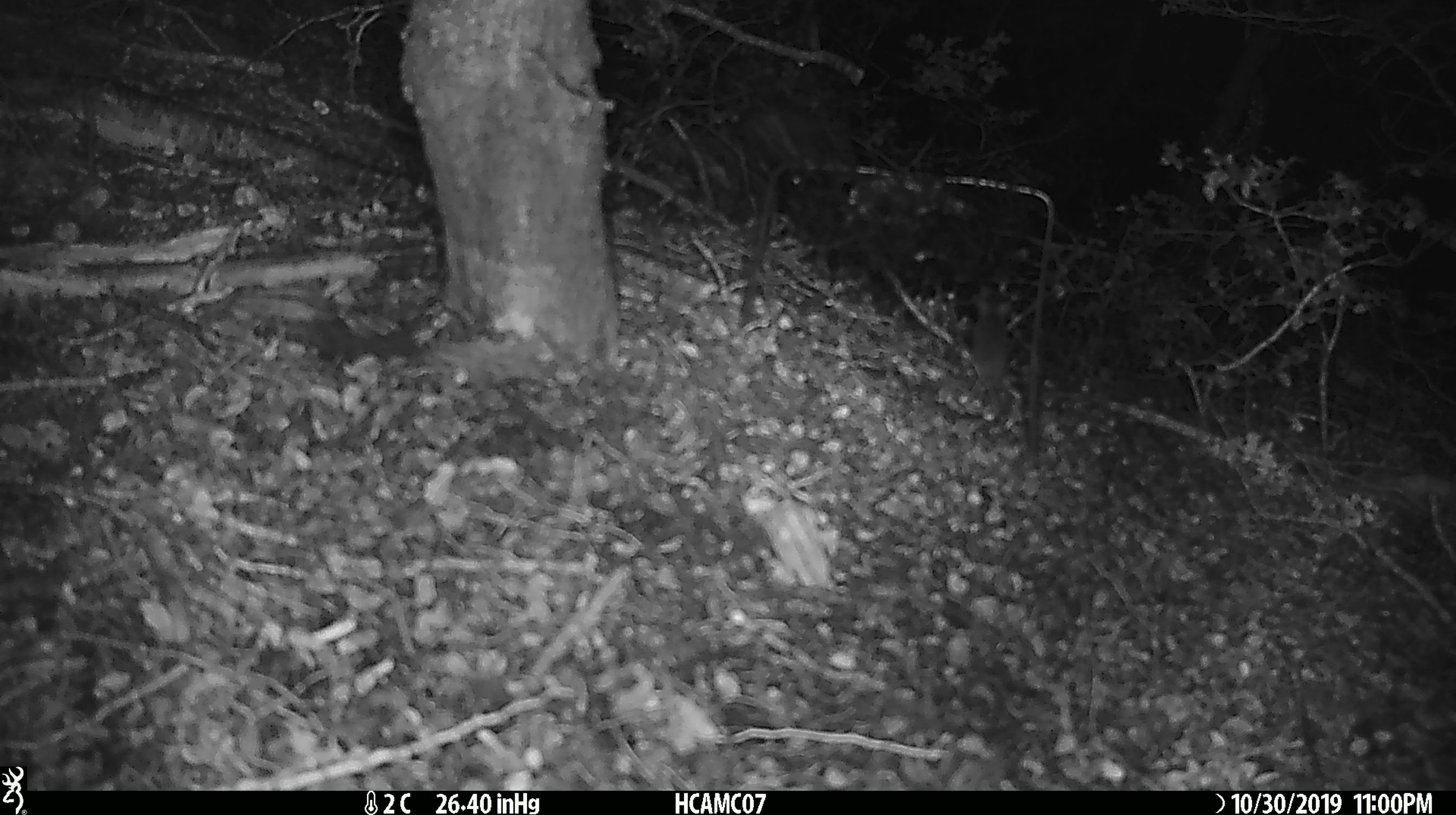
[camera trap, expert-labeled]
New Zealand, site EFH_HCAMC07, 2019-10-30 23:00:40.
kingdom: Animalia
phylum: Chordata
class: Mammalia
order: Rodentia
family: Muridae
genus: Mus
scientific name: Mus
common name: mouse